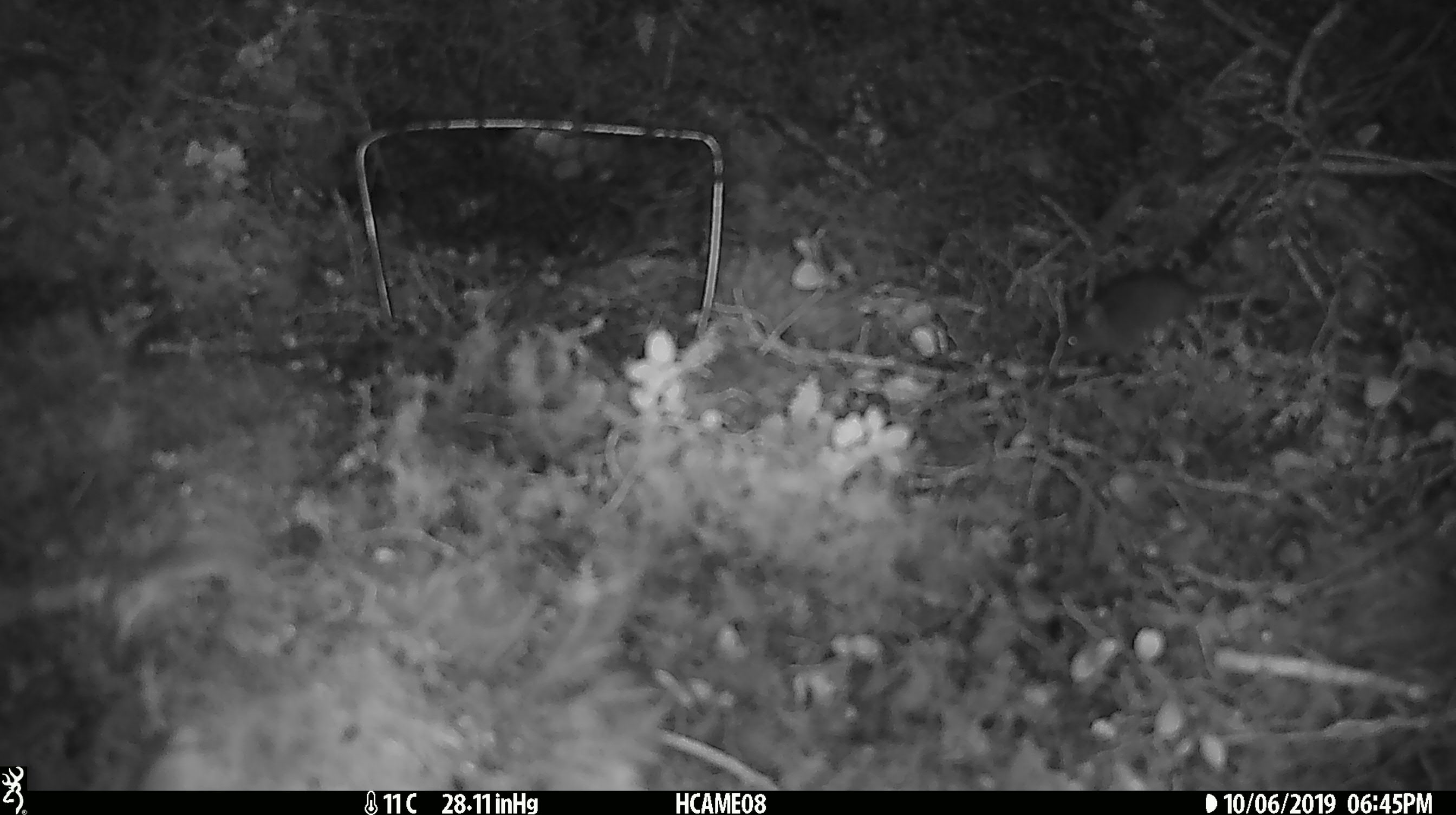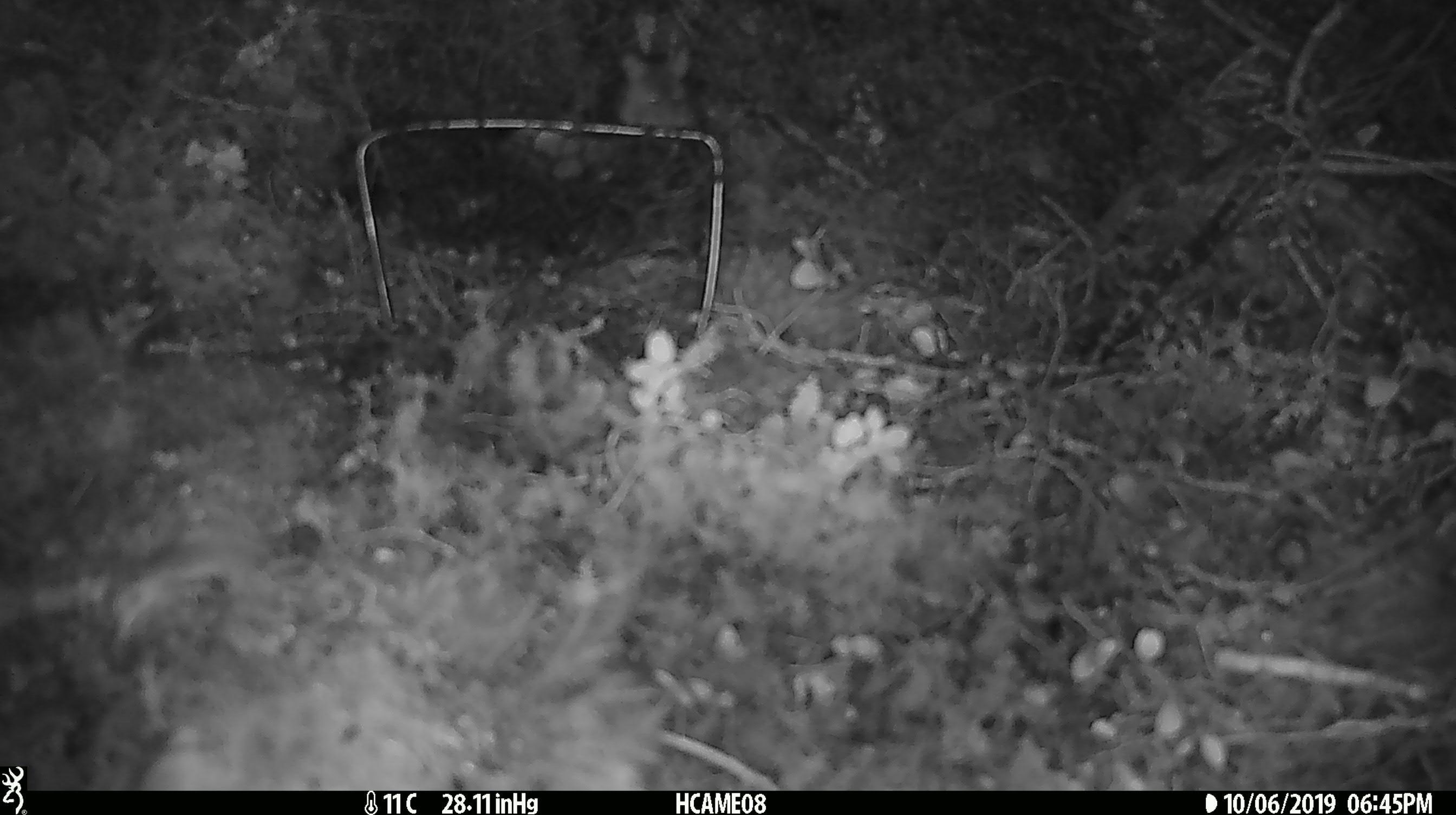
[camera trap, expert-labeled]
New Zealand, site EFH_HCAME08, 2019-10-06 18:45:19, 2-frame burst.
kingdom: Animalia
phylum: Chordata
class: Mammalia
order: Rodentia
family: Muridae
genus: Mus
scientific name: Mus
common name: mouse